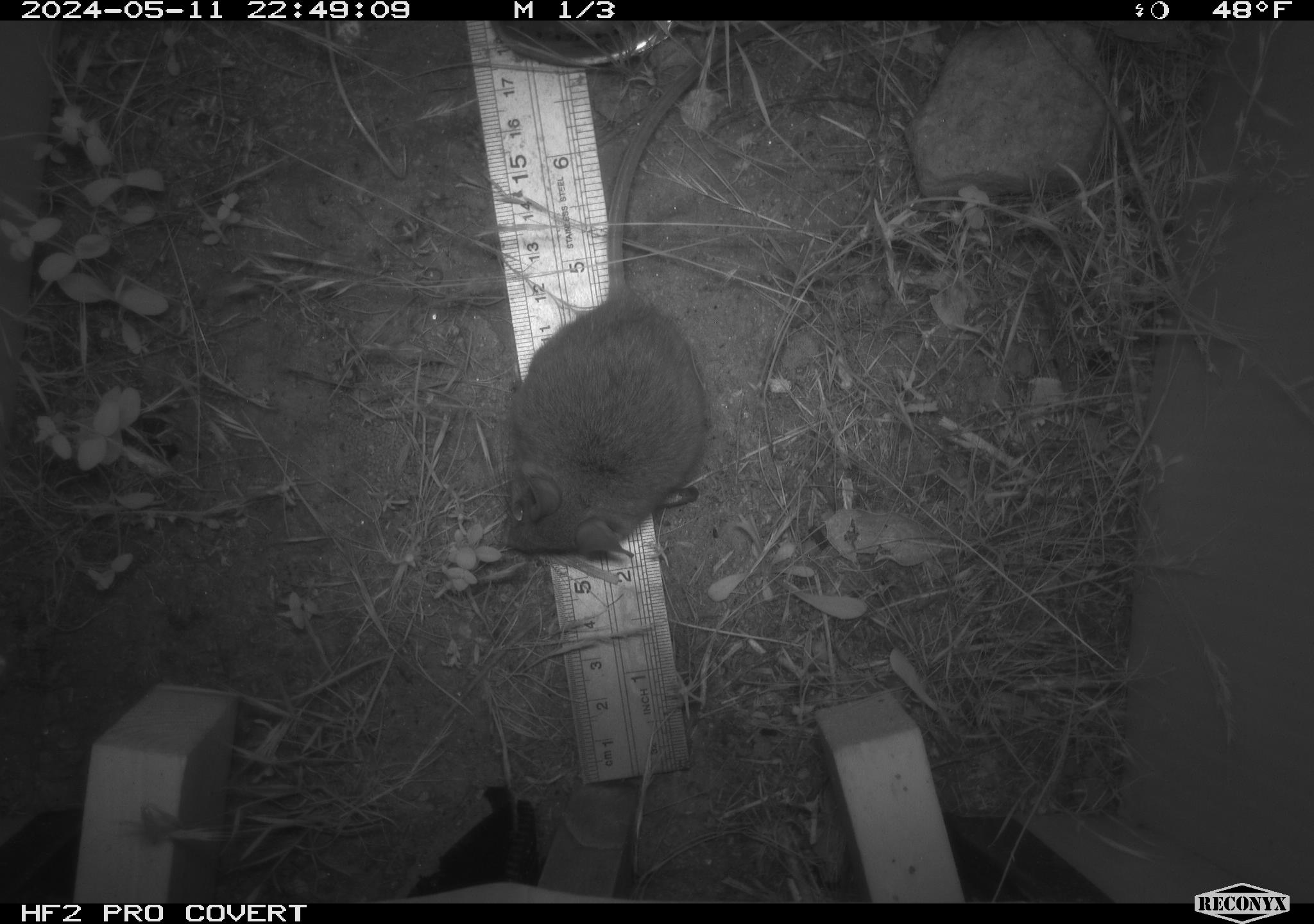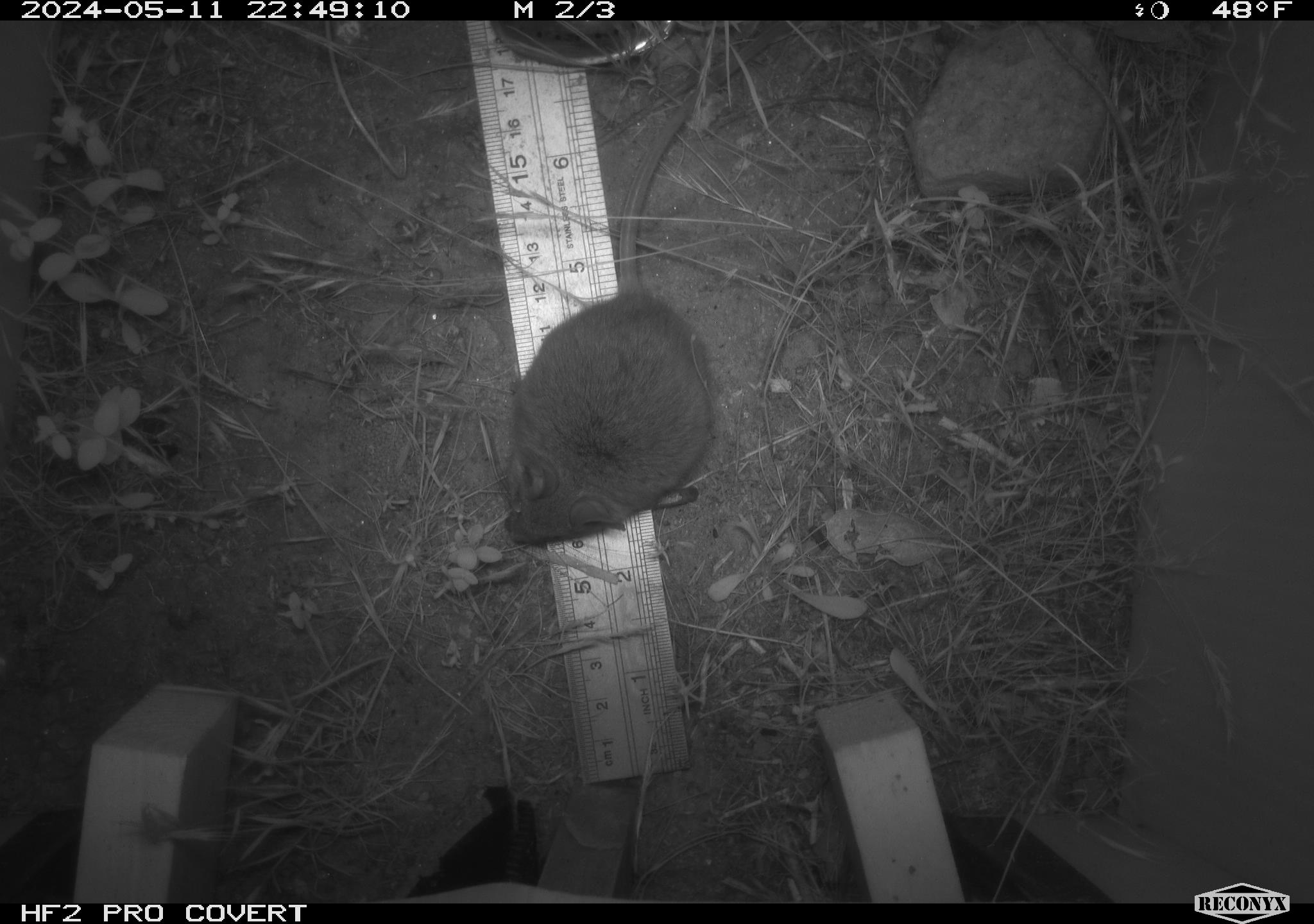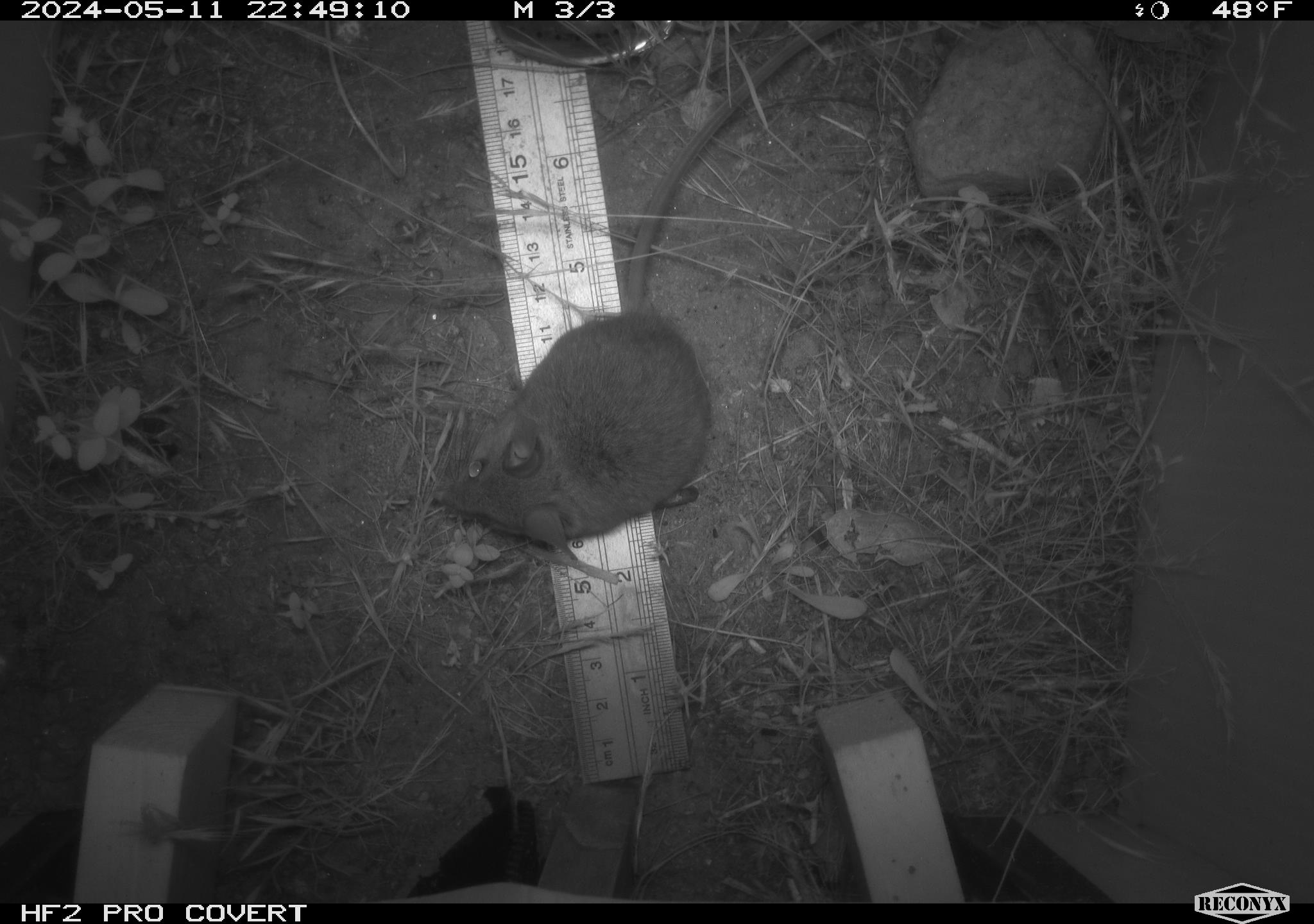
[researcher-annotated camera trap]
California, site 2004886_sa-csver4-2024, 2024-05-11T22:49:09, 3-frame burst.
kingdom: Animalia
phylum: Chordata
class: Mammalia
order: Rodentia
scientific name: Rodentia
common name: mouse species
Mouse species (Rodentia).